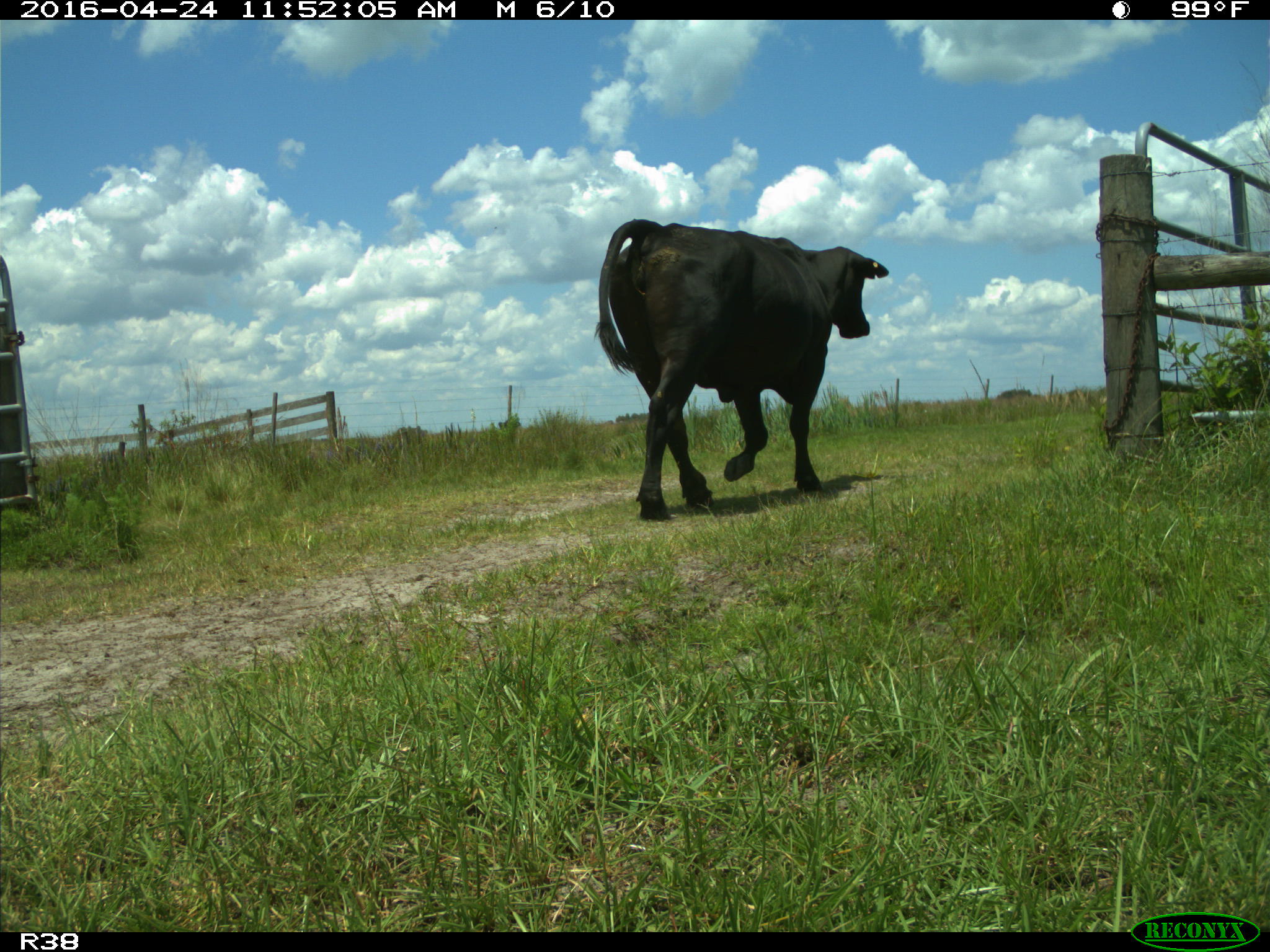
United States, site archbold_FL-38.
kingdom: Animalia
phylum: Chordata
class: Mammalia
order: Artiodactyla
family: Bovidae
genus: Bos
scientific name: Bos taurus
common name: domestic cow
Bos taurus (domestic cow).